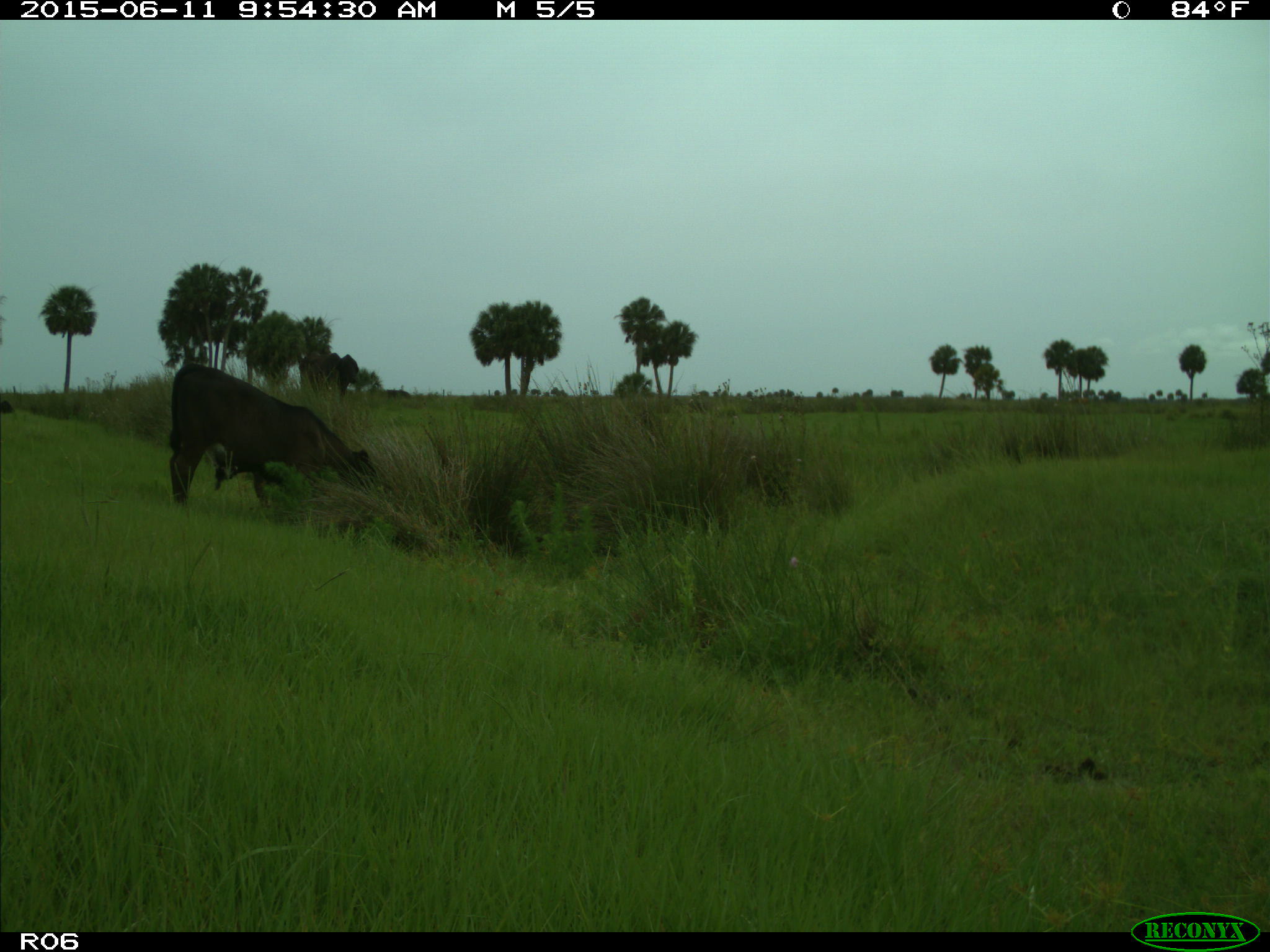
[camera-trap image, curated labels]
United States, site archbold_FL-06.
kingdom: Animalia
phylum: Chordata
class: Mammalia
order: Artiodactyla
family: Bovidae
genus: Bos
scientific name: Bos taurus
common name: domestic cow